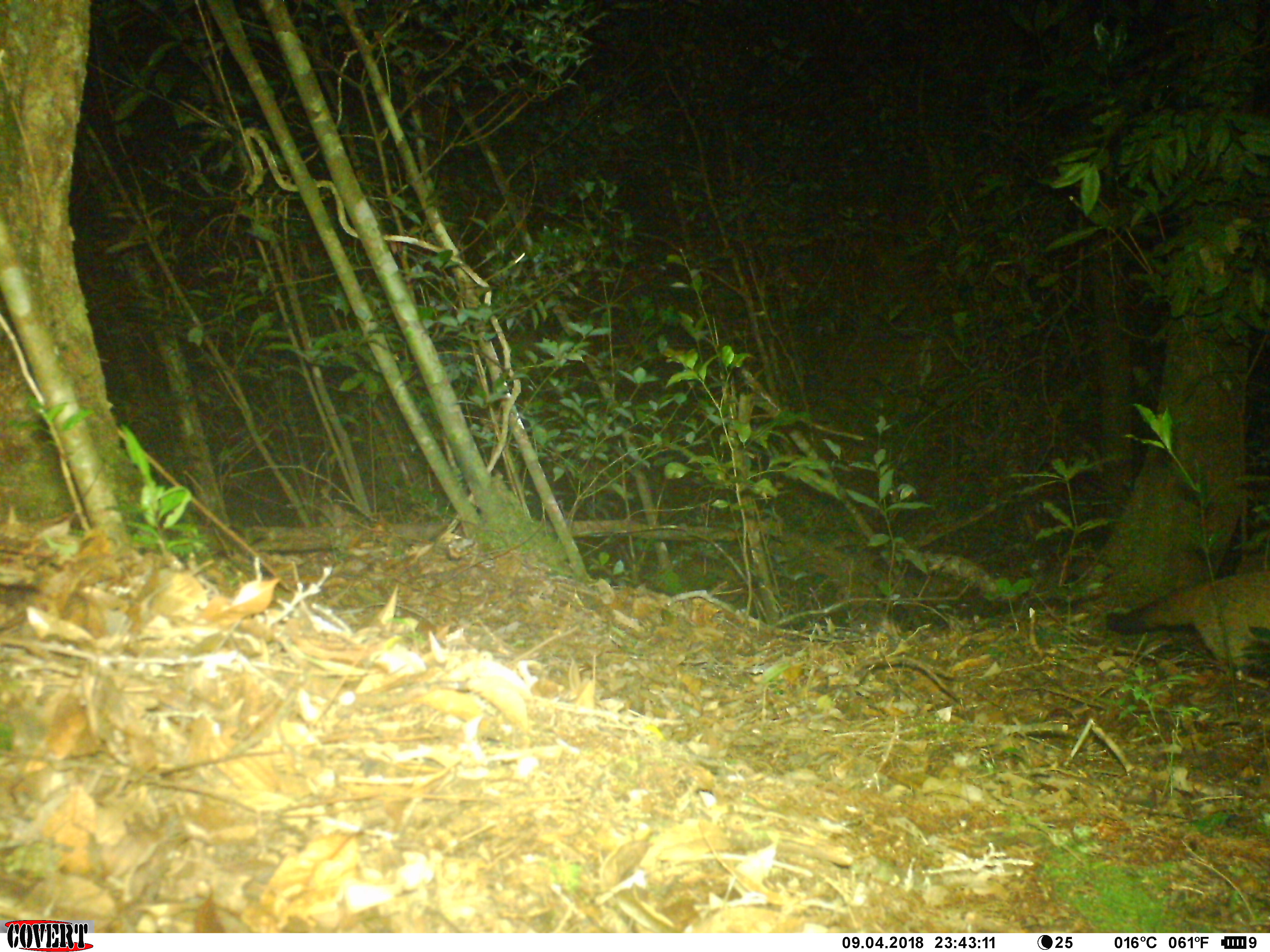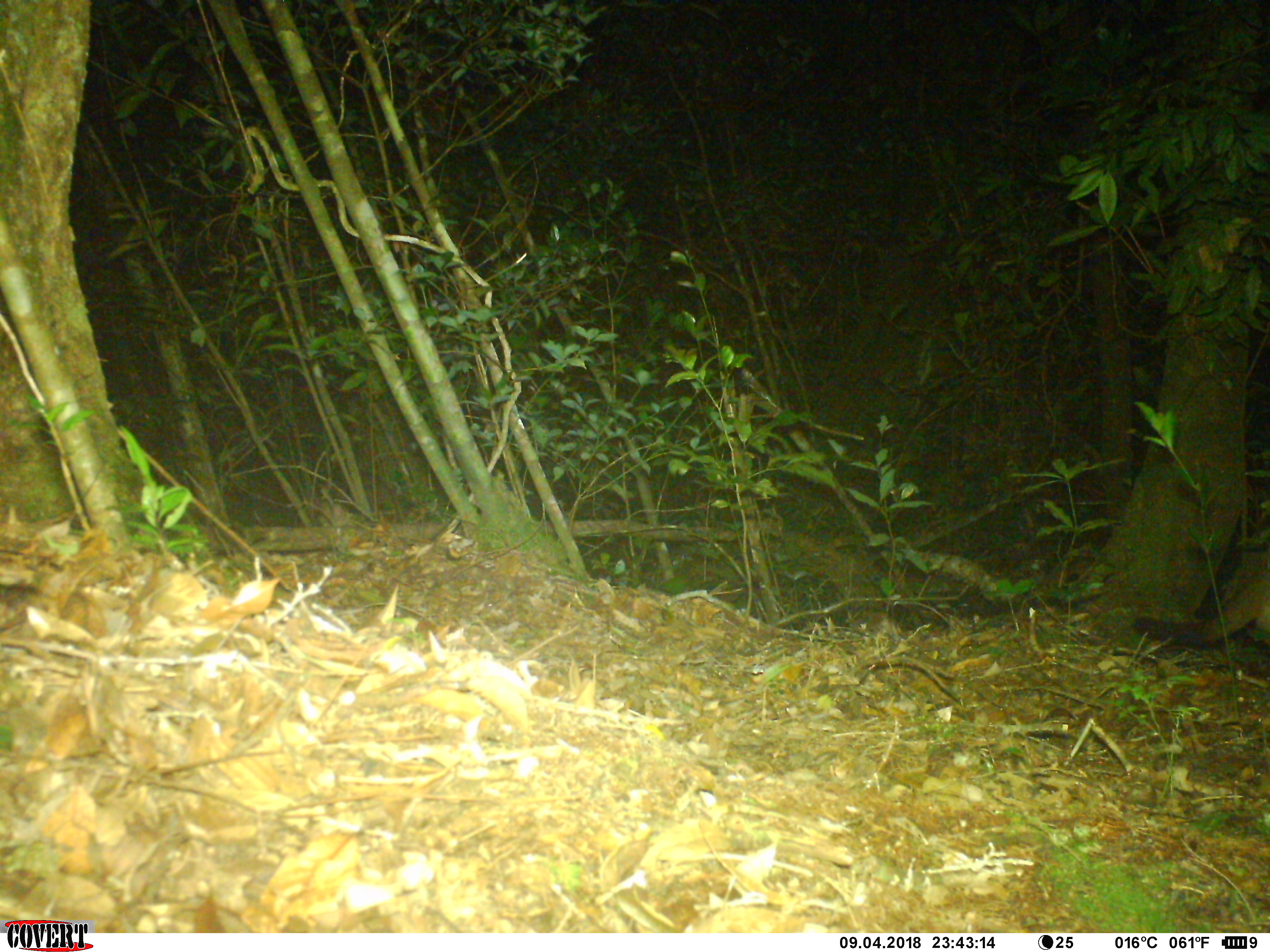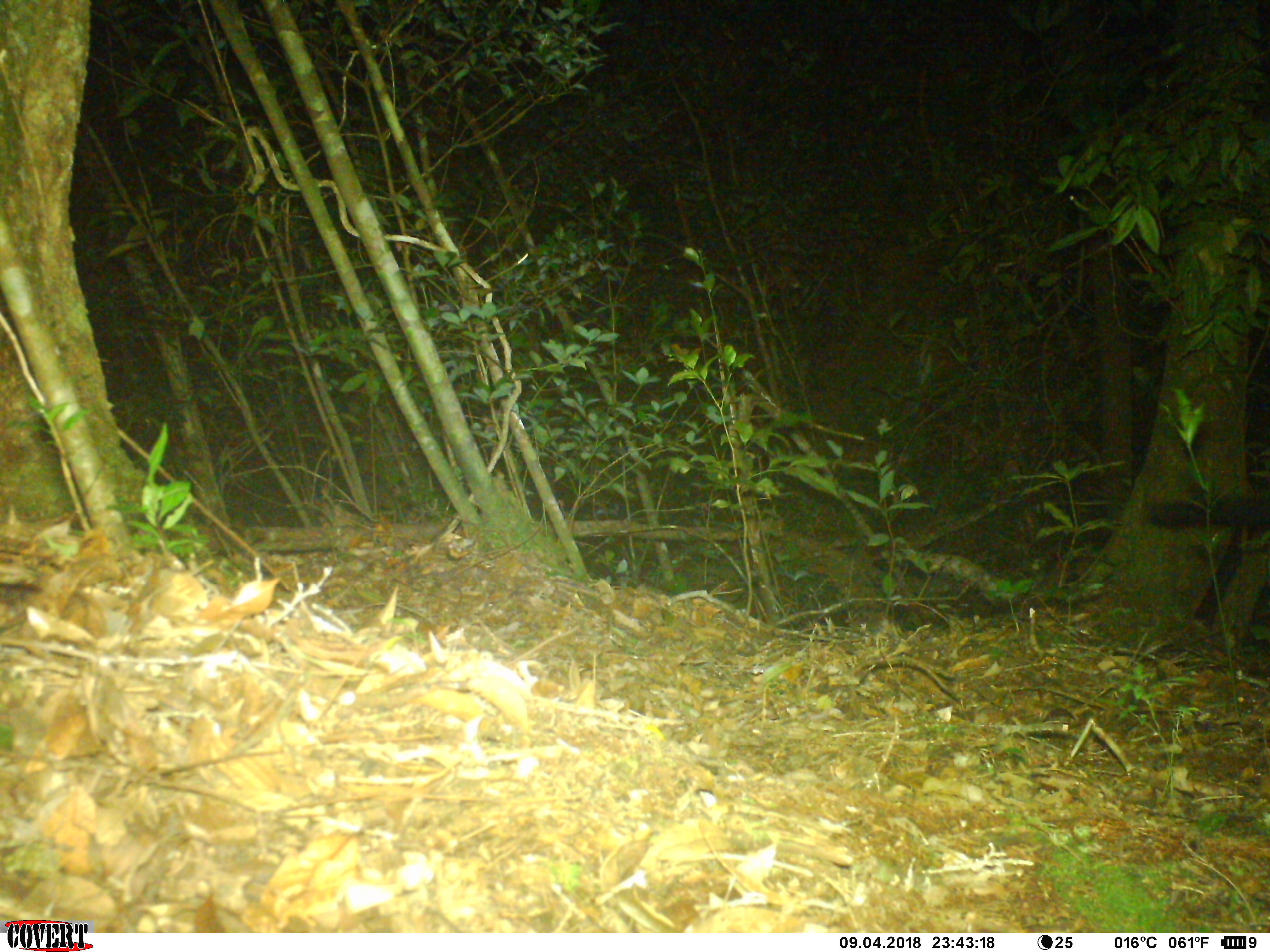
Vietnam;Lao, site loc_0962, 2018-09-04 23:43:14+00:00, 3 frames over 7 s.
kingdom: Animalia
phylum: Chordata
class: Mammalia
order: Carnivora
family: Viverridae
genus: Paguma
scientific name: Paguma larvata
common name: masked palm civet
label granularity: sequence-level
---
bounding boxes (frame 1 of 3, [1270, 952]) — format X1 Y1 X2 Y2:
masked palm civet: 1105 569 1269 668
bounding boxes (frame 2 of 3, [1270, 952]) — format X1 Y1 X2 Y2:
masked palm civet: 1133 545 1269 647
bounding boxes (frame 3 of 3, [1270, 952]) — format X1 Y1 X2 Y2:
masked palm civet: 1143 490 1270 531